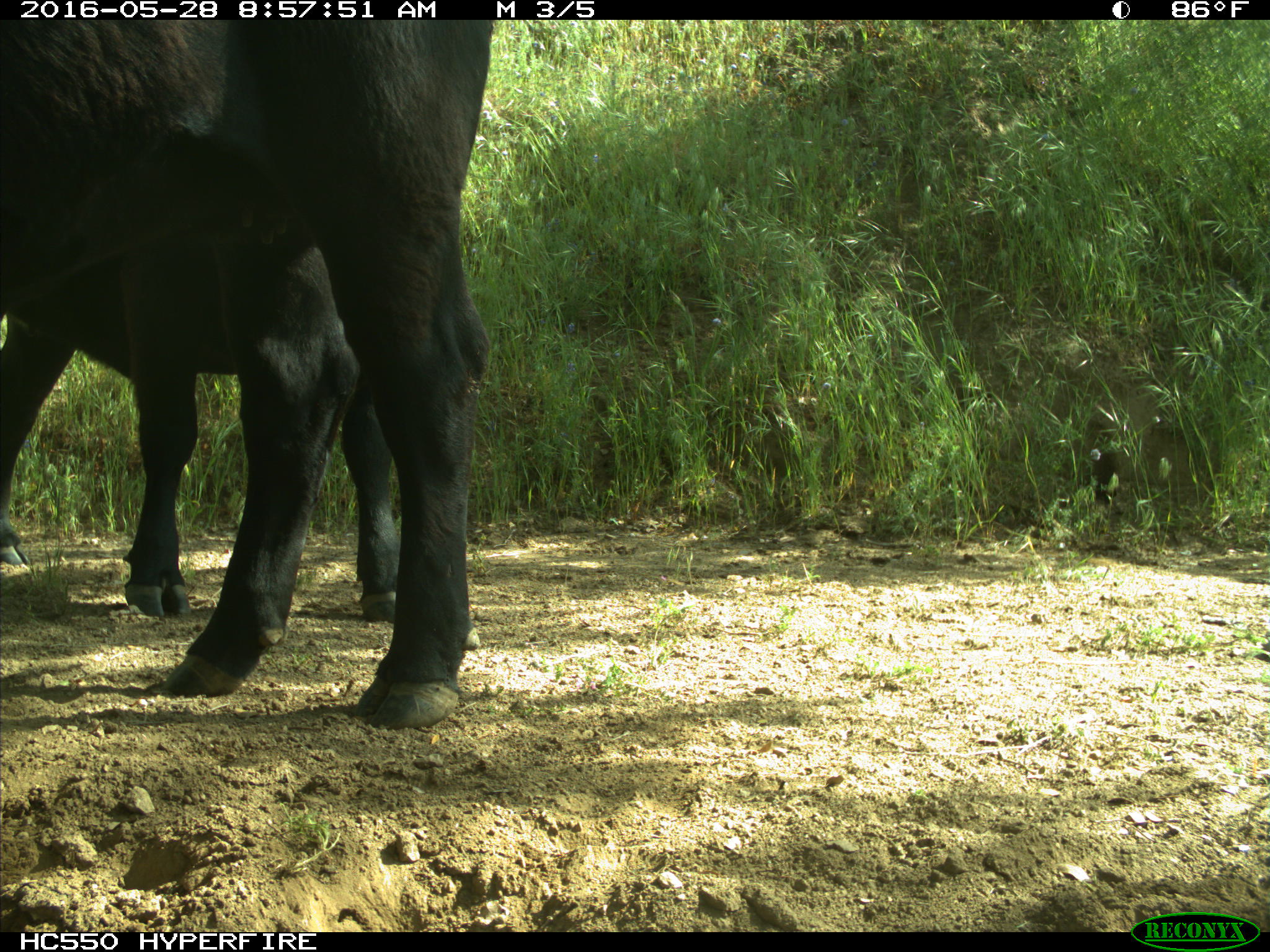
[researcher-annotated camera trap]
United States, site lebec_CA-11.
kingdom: Animalia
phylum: Chordata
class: Mammalia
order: Artiodactyla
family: Bovidae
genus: Bos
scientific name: Bos taurus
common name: domestic cow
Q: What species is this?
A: Bos taurus (domestic cow).